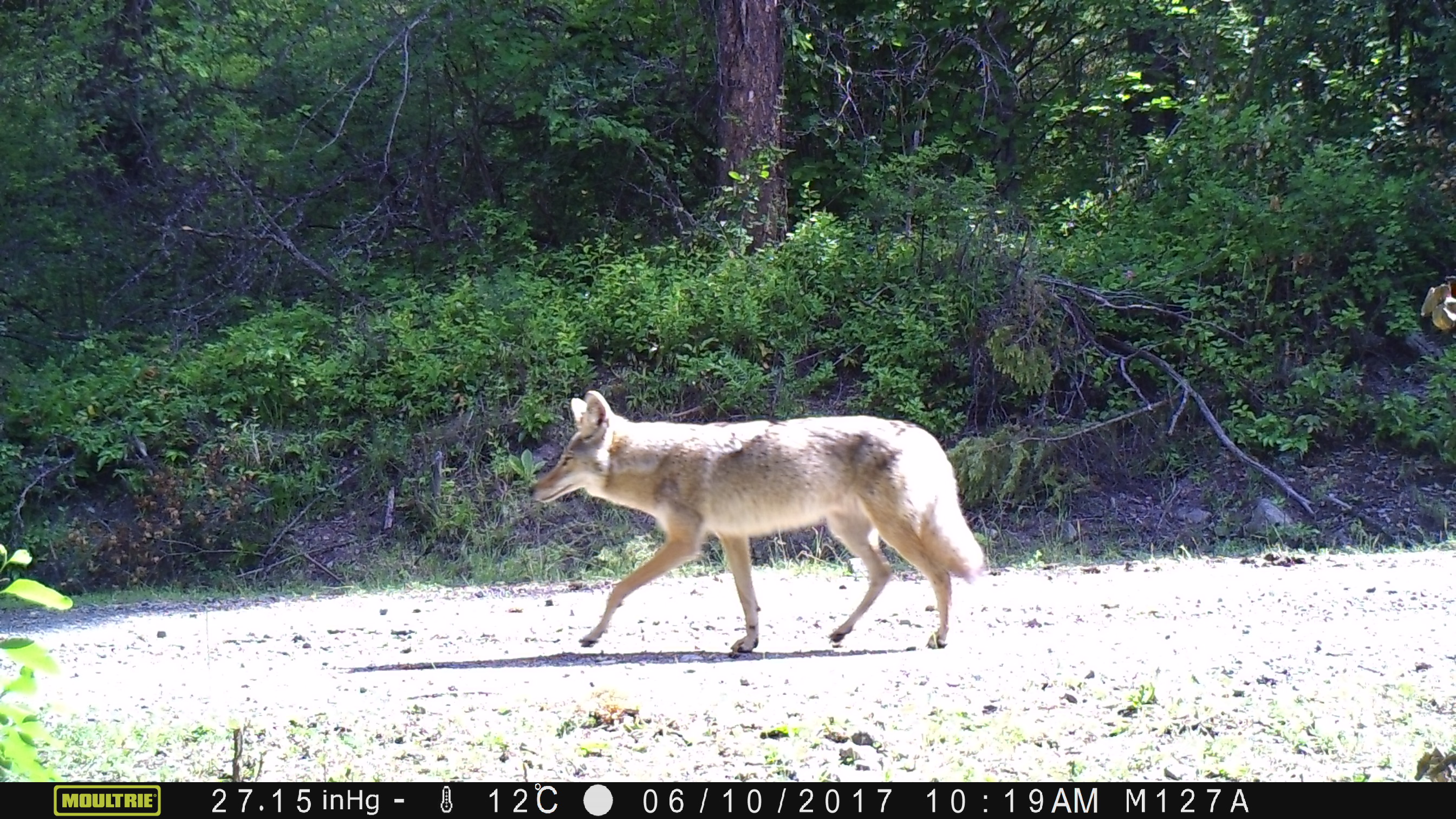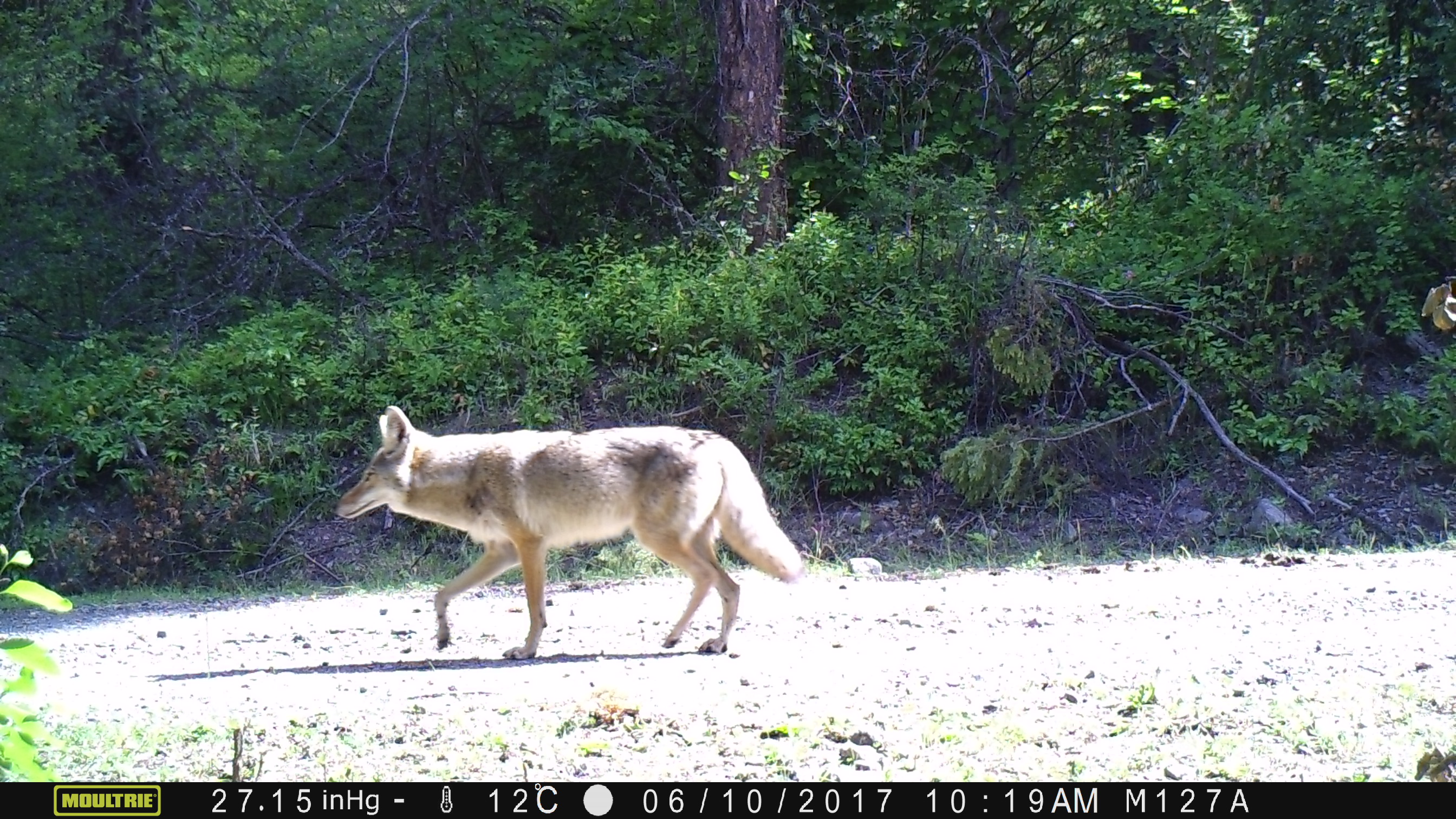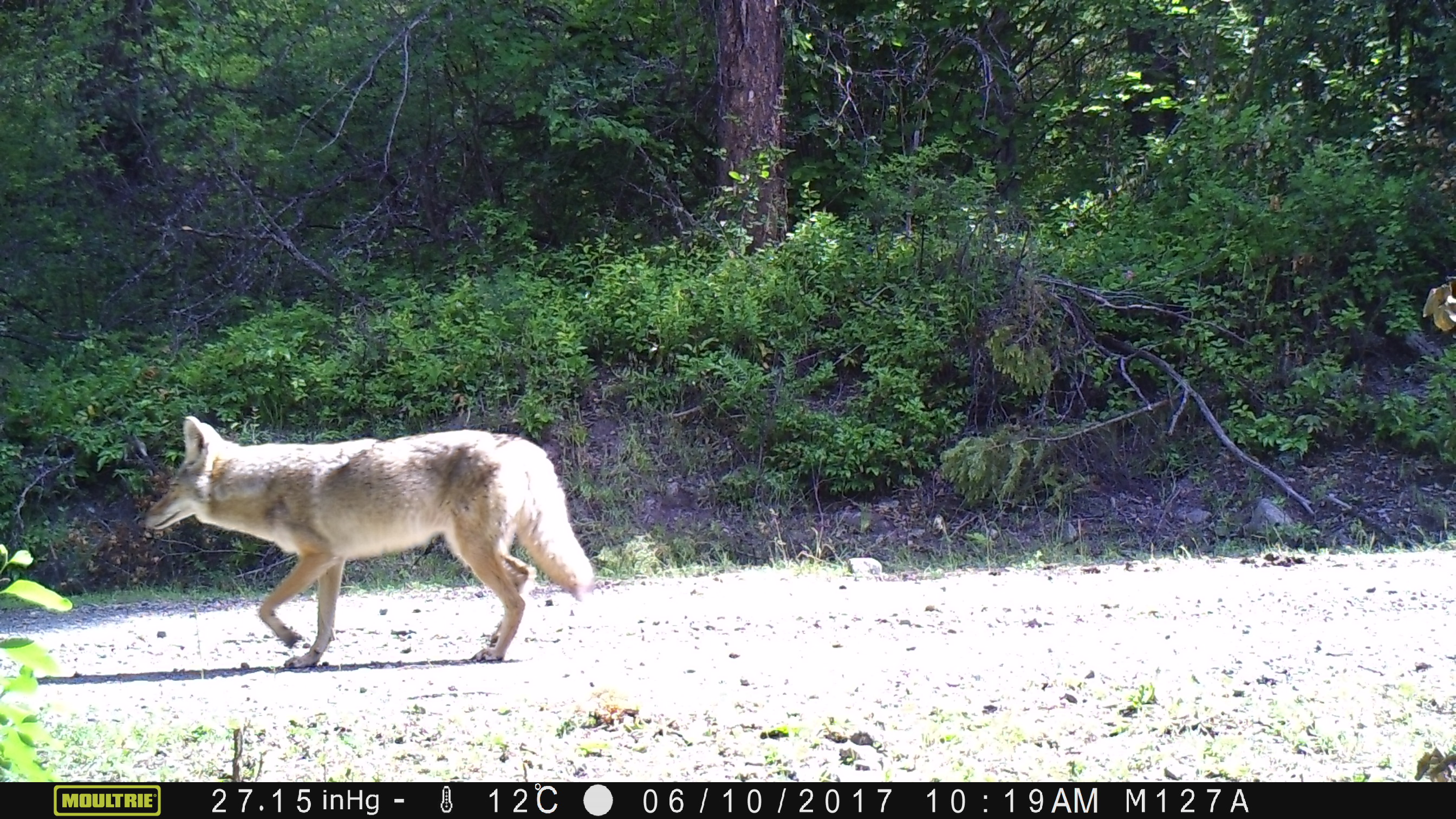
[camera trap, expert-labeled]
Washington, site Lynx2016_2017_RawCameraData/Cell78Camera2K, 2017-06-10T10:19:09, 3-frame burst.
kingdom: Animalia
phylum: Chordata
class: Mammalia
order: Carnivora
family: Canidae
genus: Canis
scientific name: Canis latrans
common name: coyote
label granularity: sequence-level